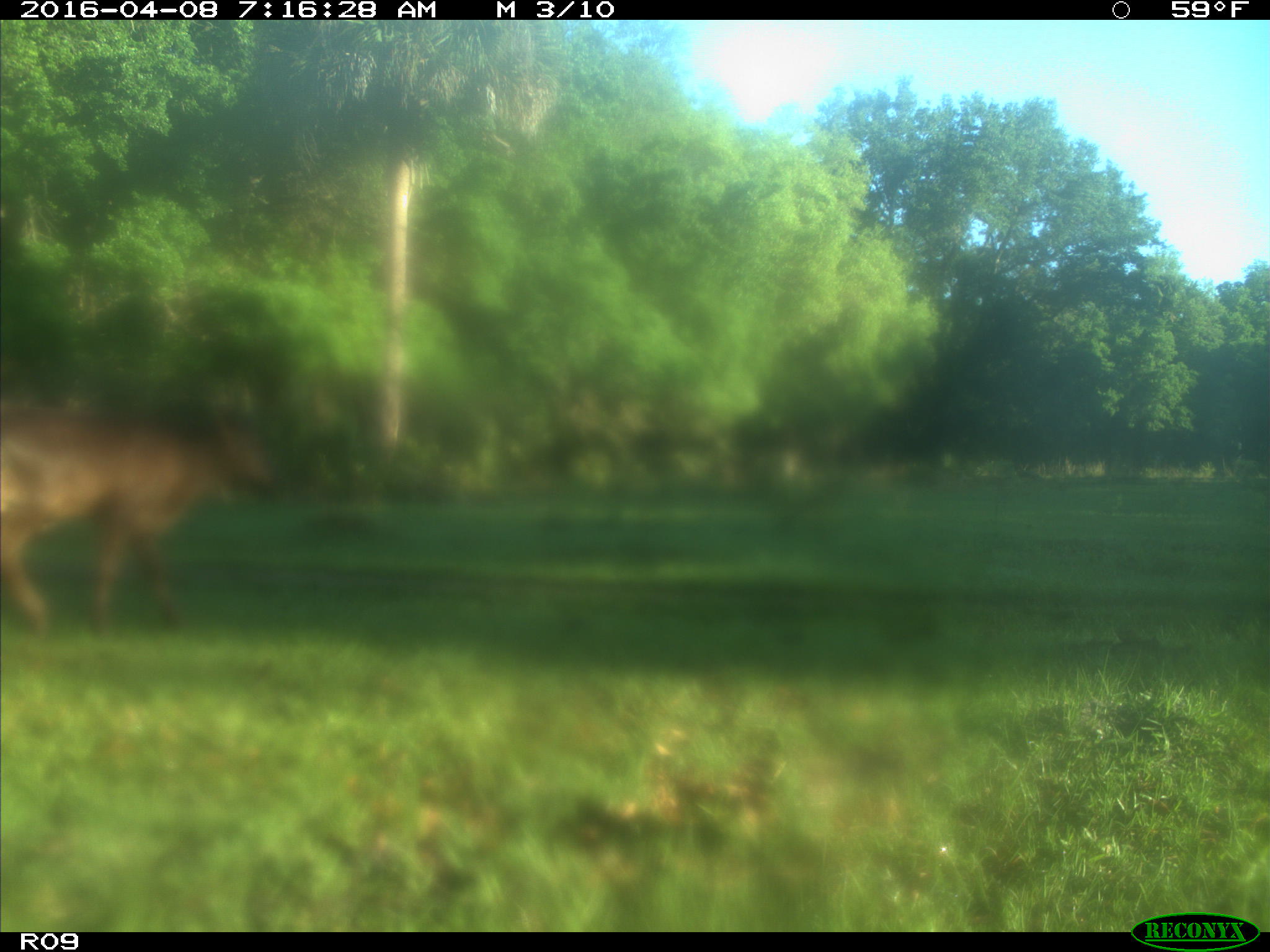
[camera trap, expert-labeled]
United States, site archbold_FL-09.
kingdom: Animalia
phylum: Chordata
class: Mammalia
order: Artiodactyla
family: Bovidae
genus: Bos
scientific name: Bos taurus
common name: domestic cow